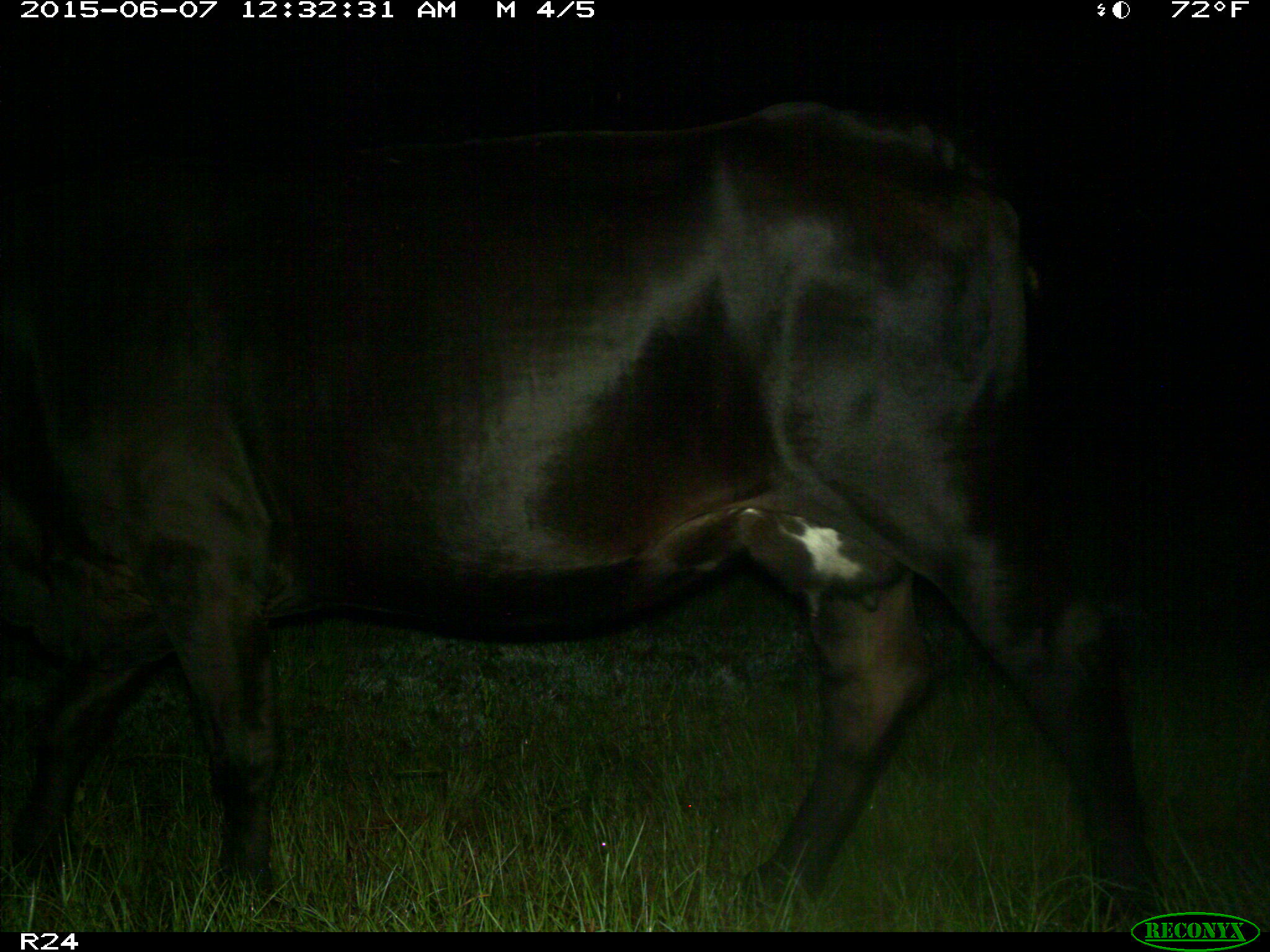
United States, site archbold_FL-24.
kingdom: Animalia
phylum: Chordata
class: Mammalia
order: Artiodactyla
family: Bovidae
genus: Bos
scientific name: Bos taurus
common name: domestic cow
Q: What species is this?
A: Bos taurus (domestic cow).